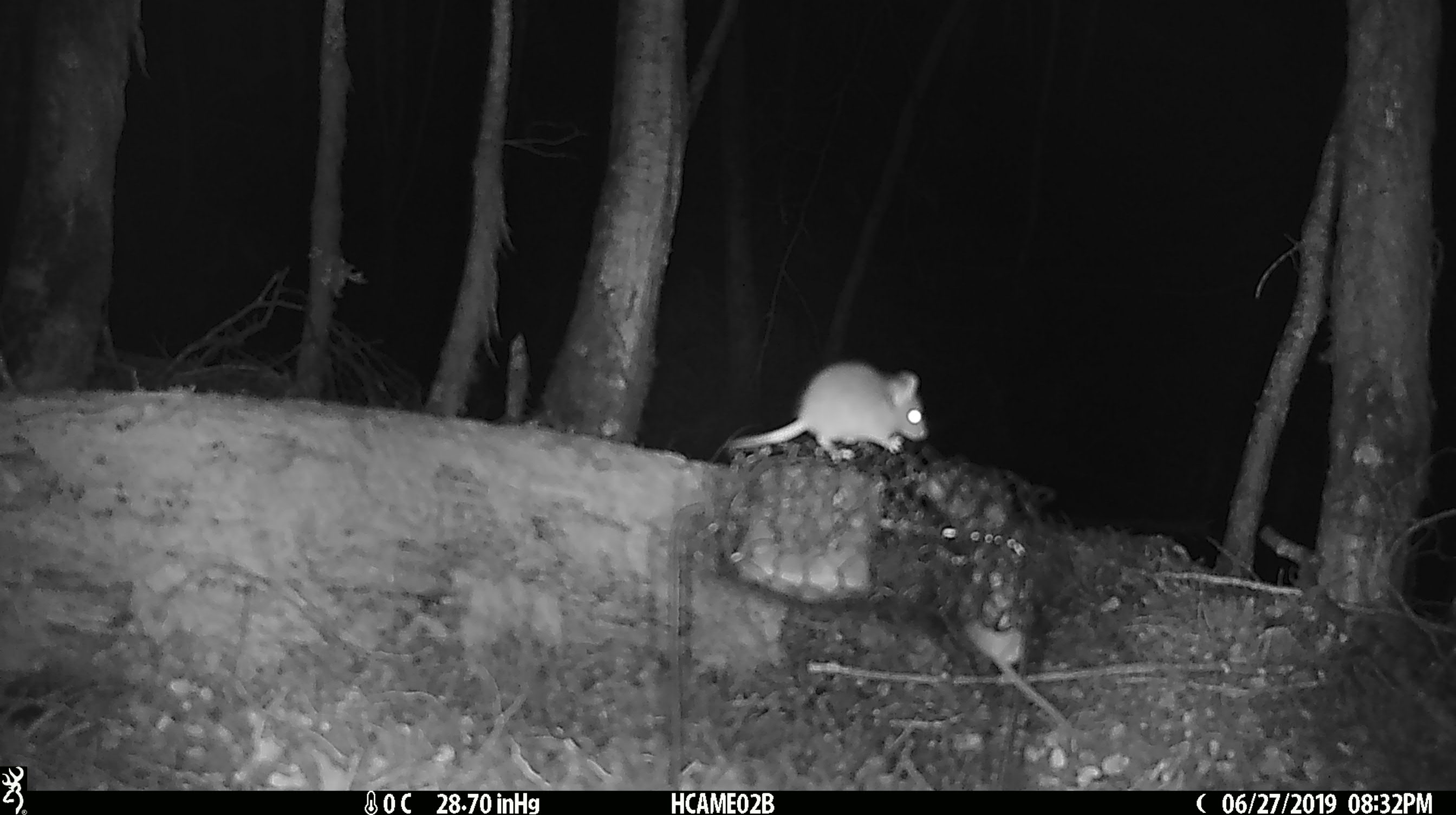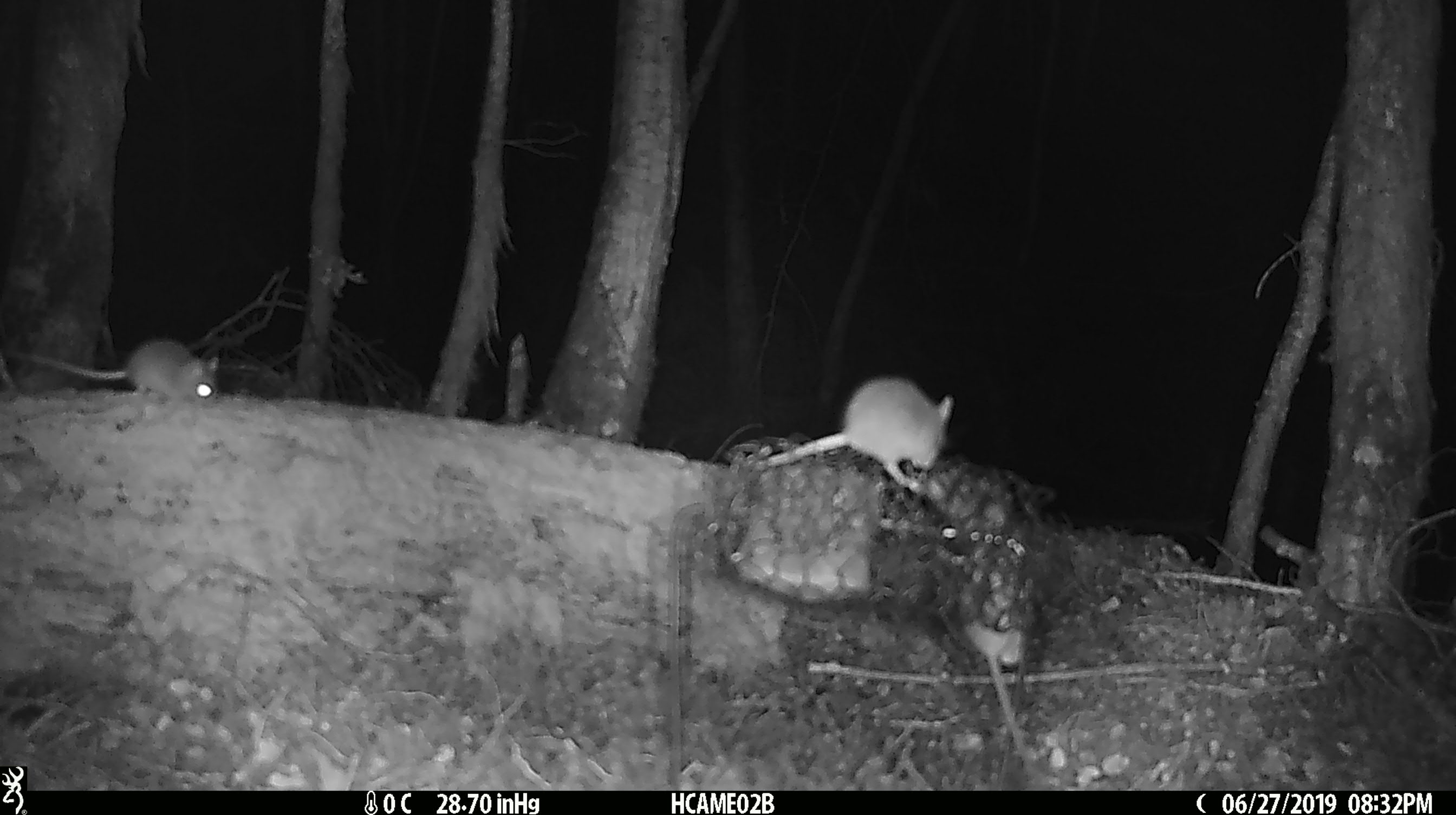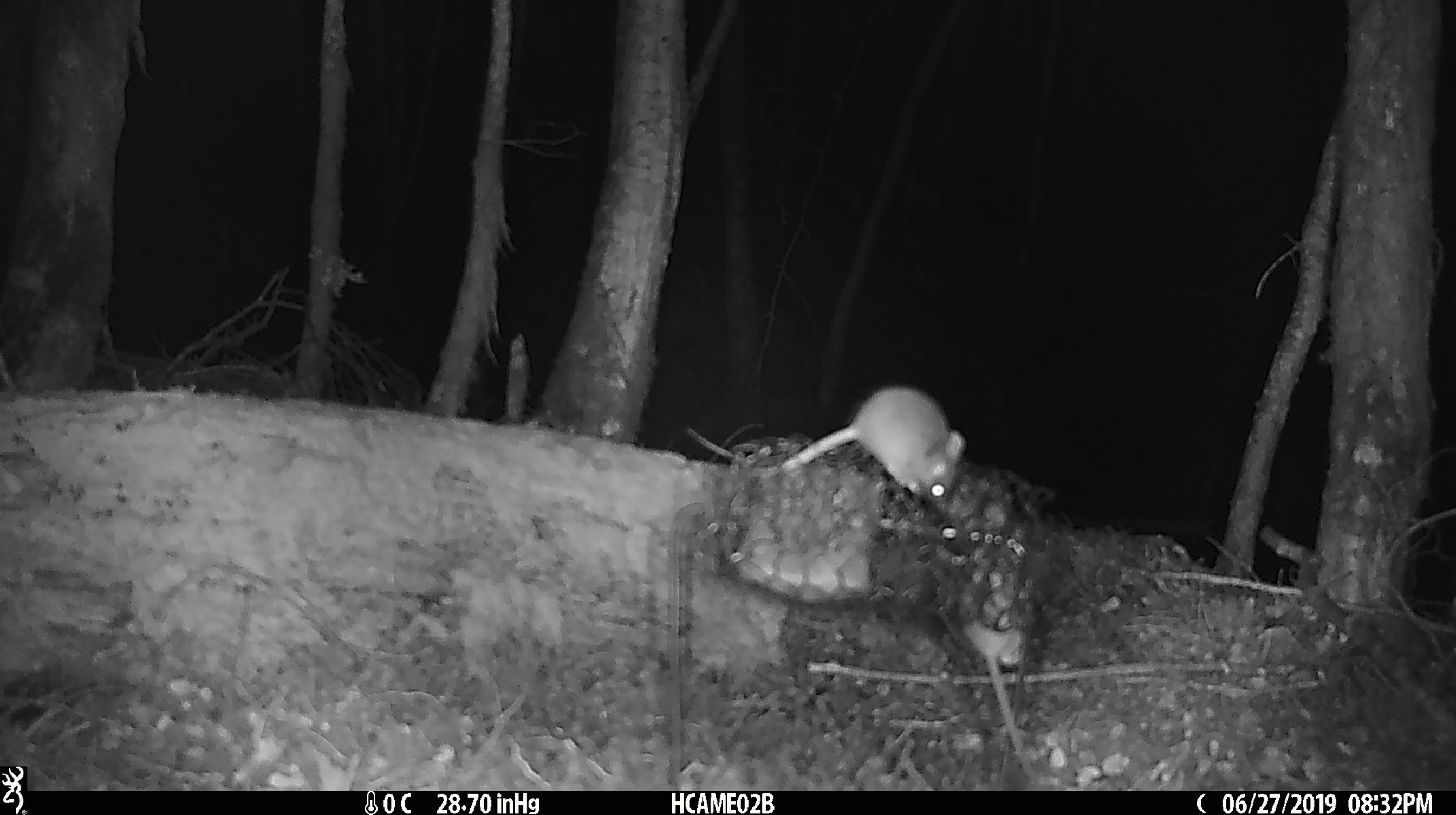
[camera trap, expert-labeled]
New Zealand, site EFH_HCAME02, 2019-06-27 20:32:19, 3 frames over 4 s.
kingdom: Animalia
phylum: Chordata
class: Mammalia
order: Rodentia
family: Muridae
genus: Mus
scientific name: Mus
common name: mouse